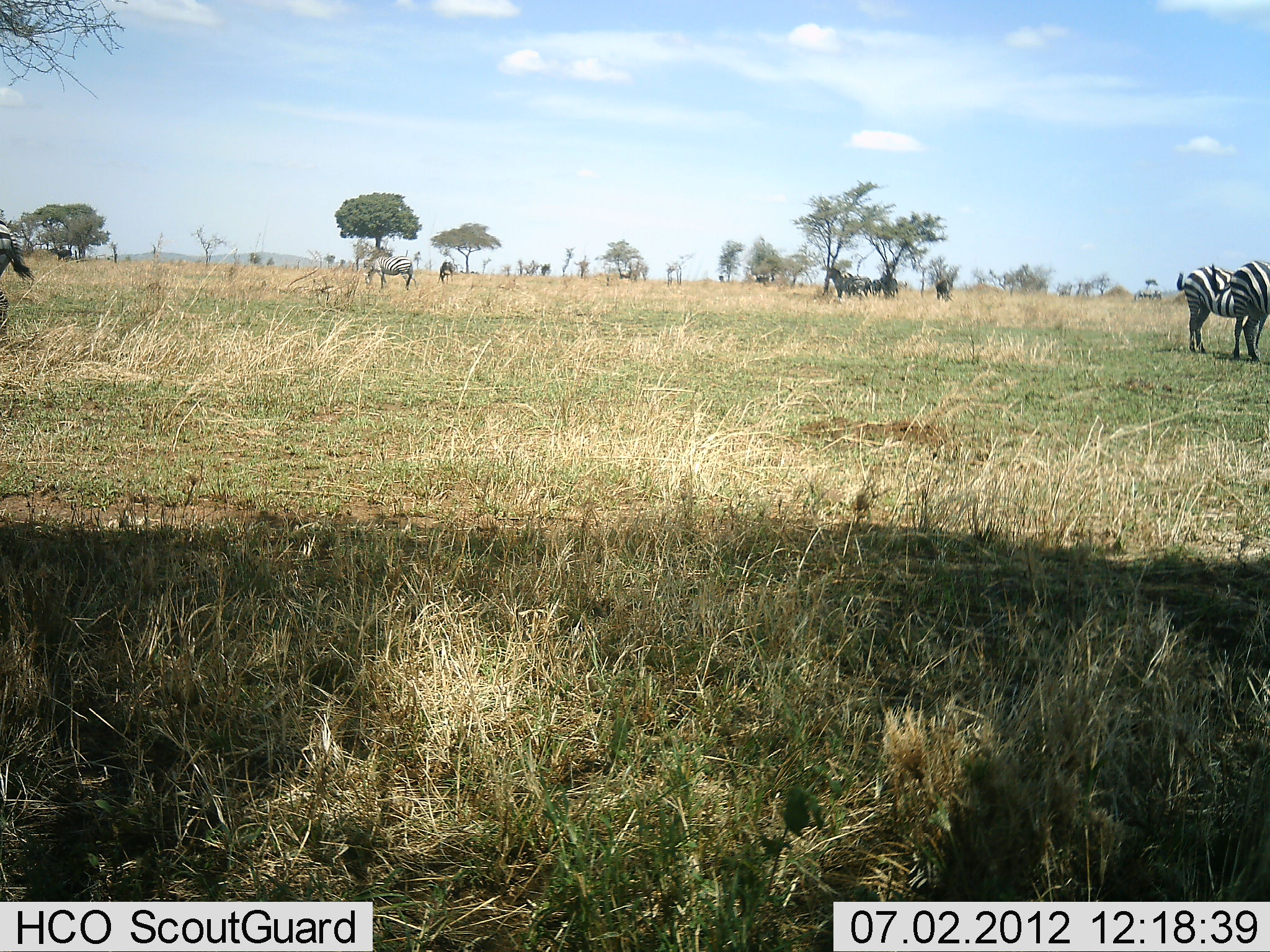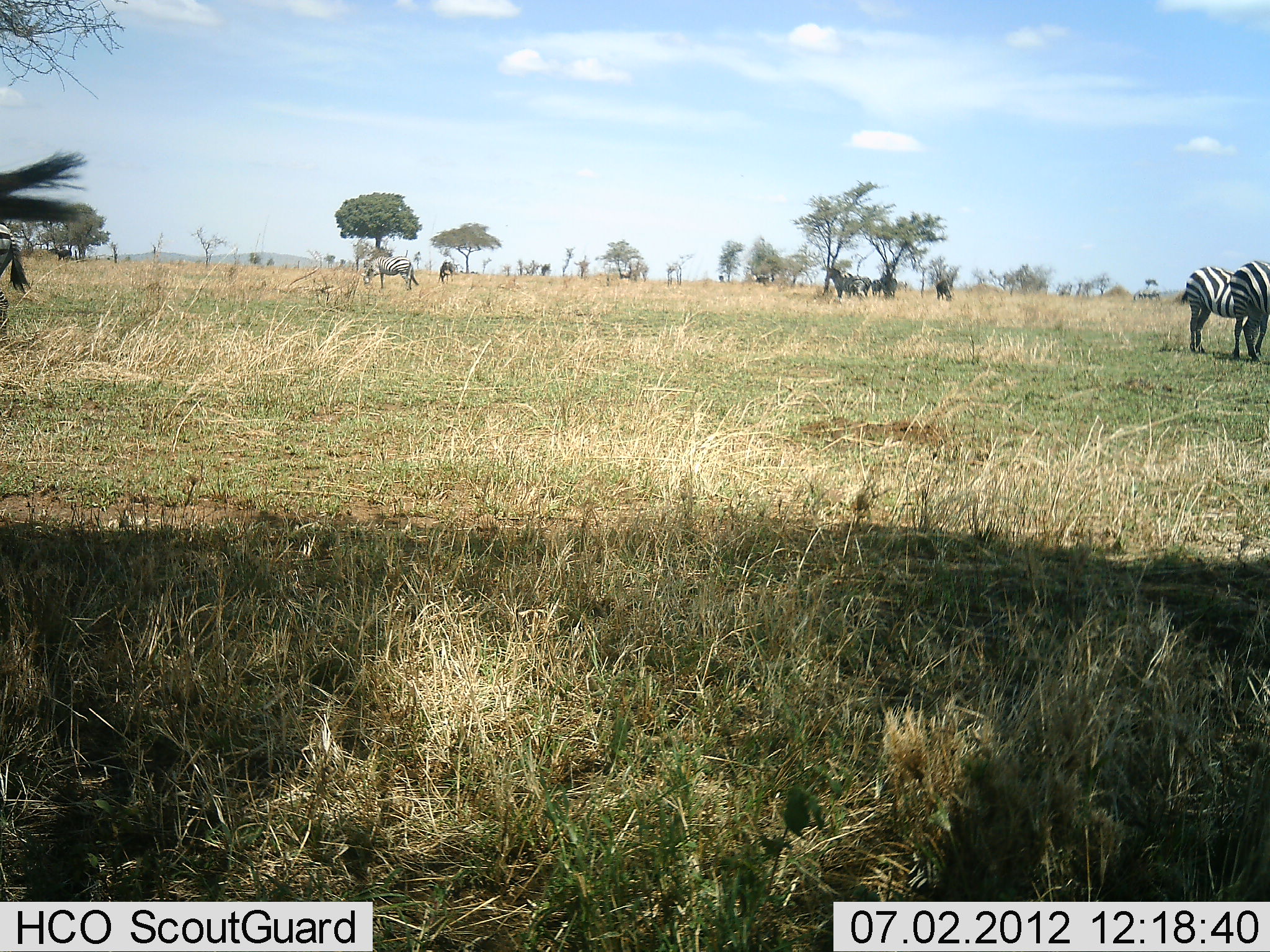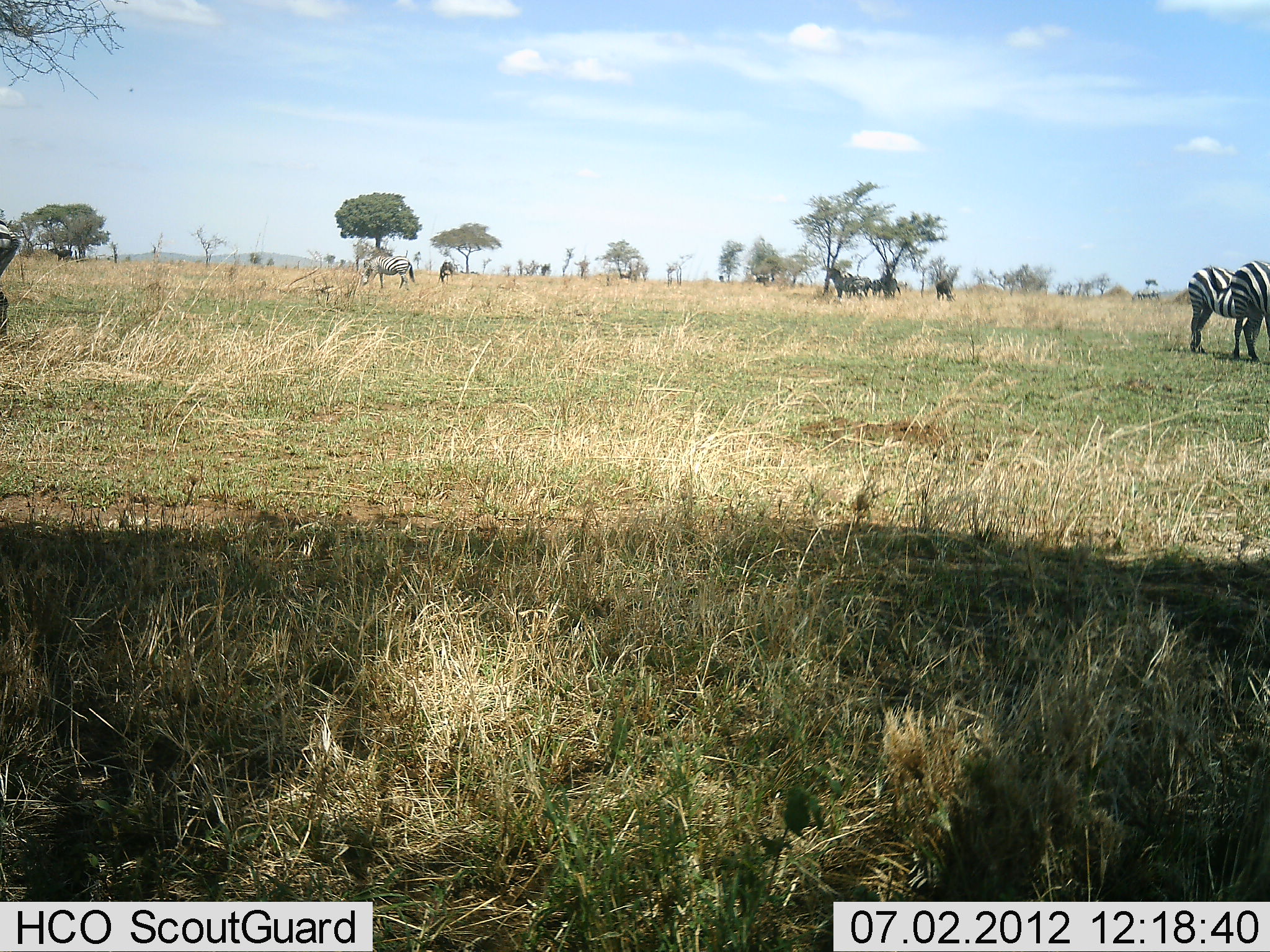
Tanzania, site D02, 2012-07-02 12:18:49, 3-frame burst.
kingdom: Animalia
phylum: Chordata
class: Mammalia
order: Perissodactyla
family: Equidae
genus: Equus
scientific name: Equus quagga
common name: plains zebra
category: zebra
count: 6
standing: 73%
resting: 0%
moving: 9%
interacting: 9%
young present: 0%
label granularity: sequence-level